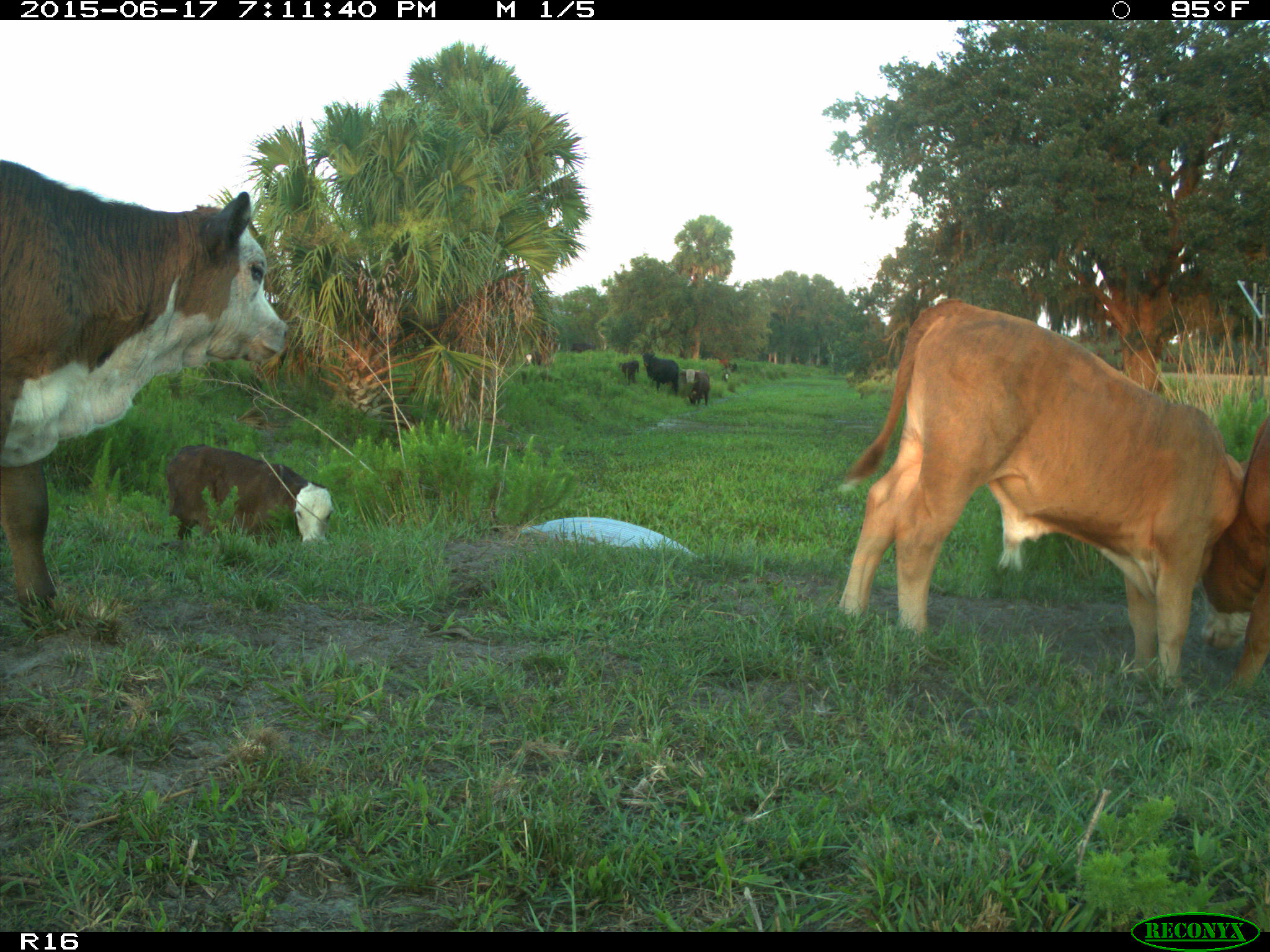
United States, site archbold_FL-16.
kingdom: Animalia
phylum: Chordata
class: Mammalia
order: Artiodactyla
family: Bovidae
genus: Bos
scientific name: Bos taurus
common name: domestic cow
Bos taurus (domestic cow).